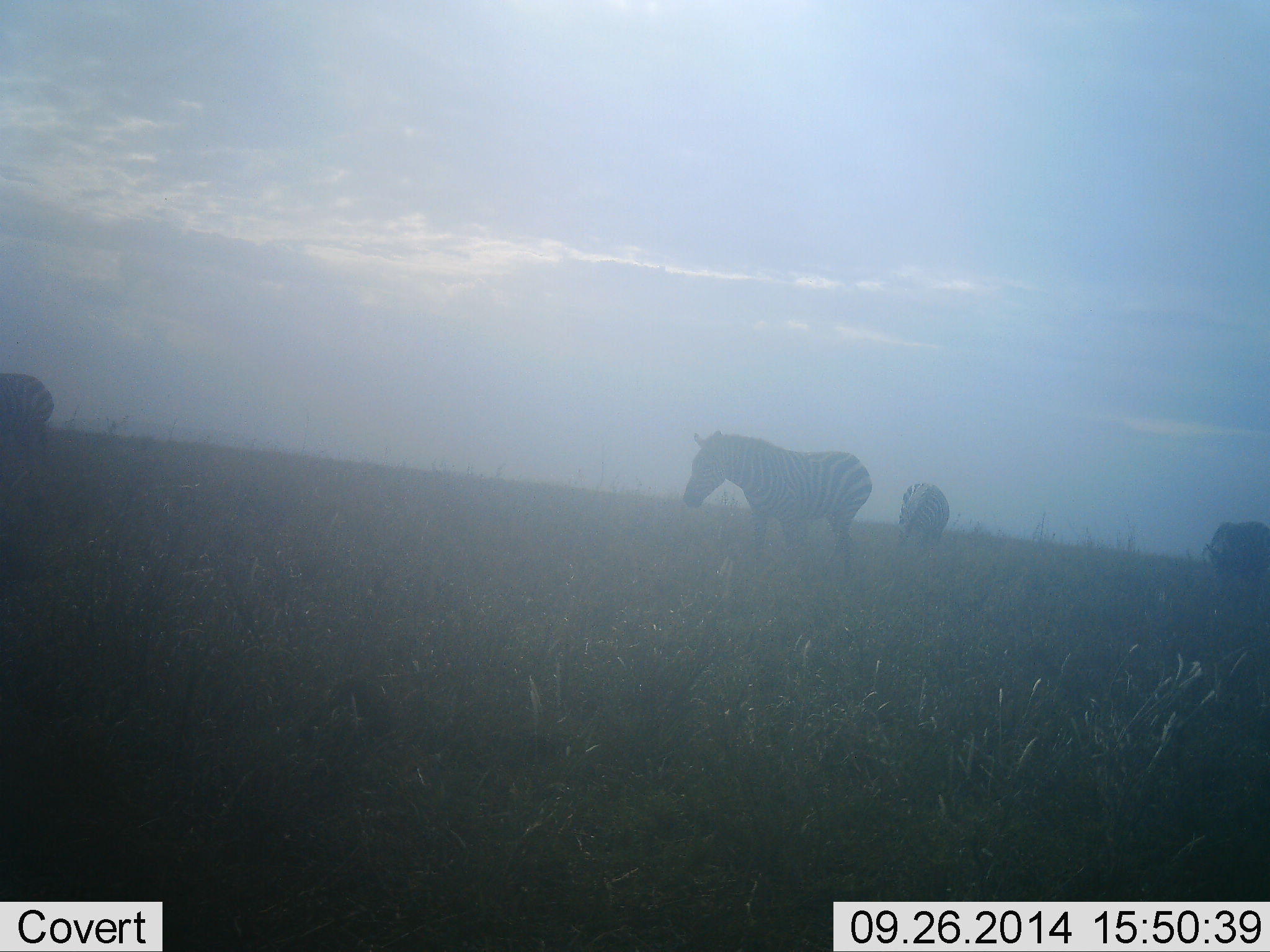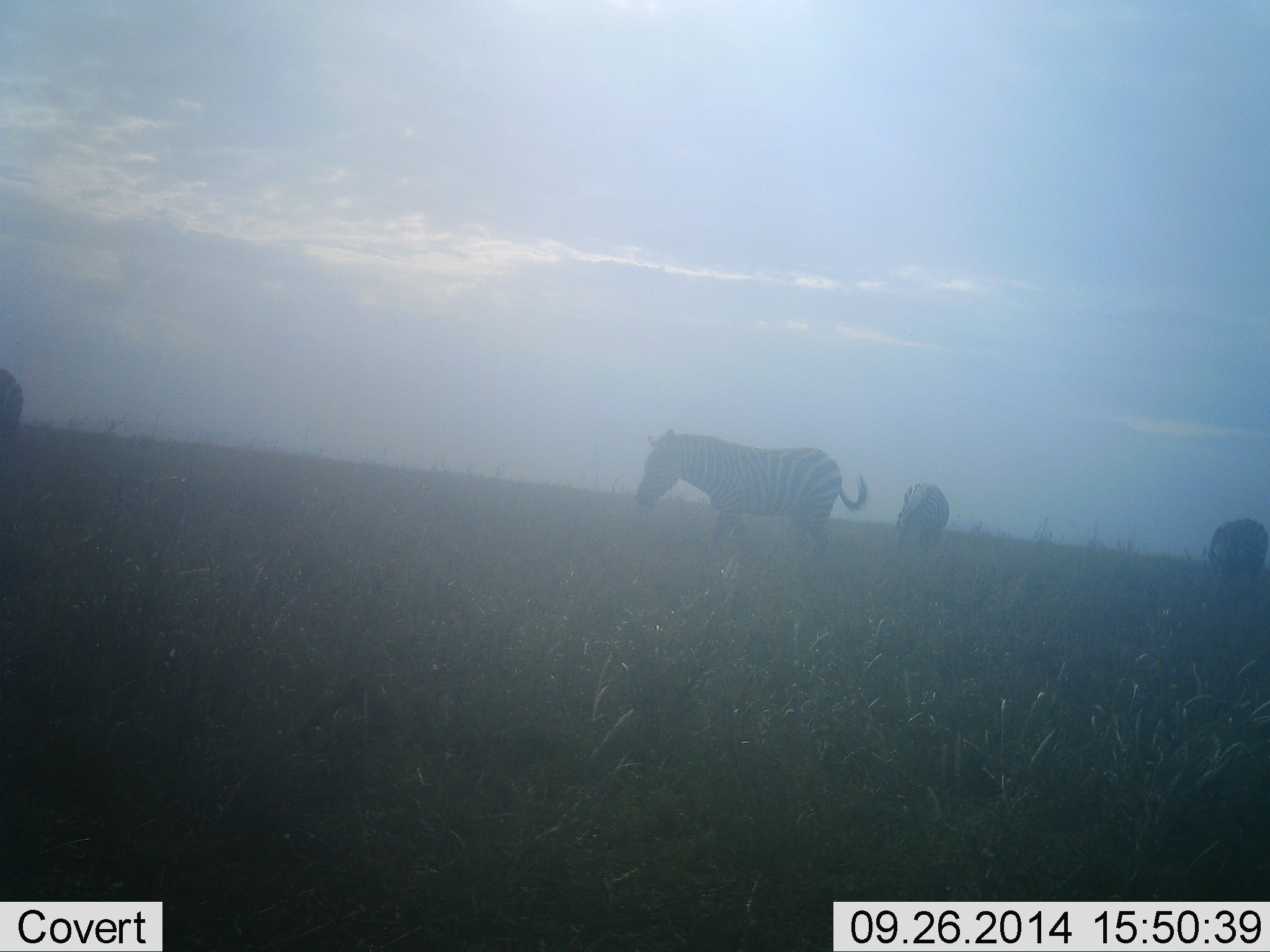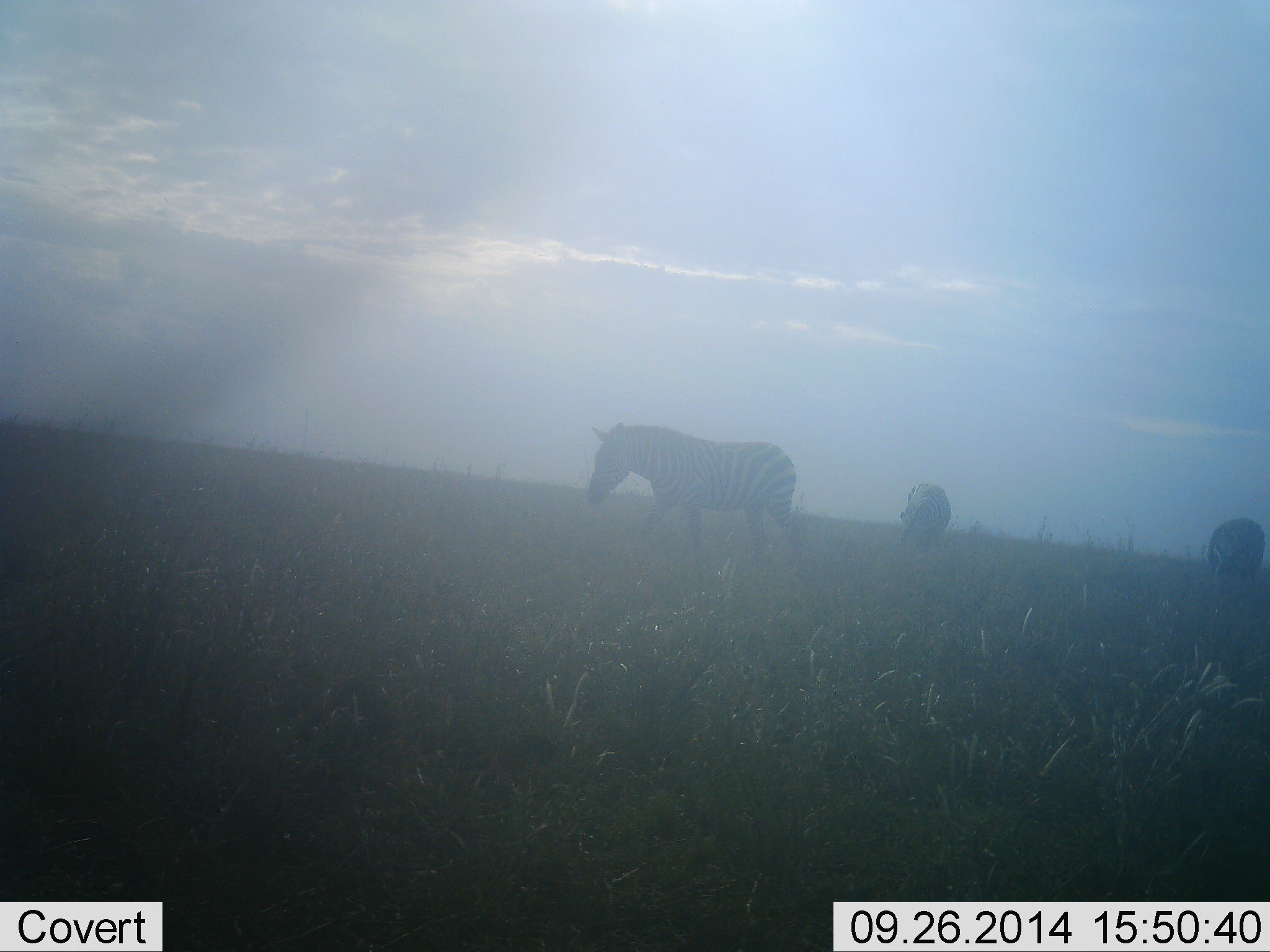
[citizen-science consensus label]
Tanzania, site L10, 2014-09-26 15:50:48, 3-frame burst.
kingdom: Animalia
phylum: Chordata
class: Mammalia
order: Perissodactyla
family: Equidae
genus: Equus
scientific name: Equus quagga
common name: plains zebra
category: zebra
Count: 4.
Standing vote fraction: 45%.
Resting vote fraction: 0%.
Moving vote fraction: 82%.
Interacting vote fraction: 0%.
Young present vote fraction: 0%.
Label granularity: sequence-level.